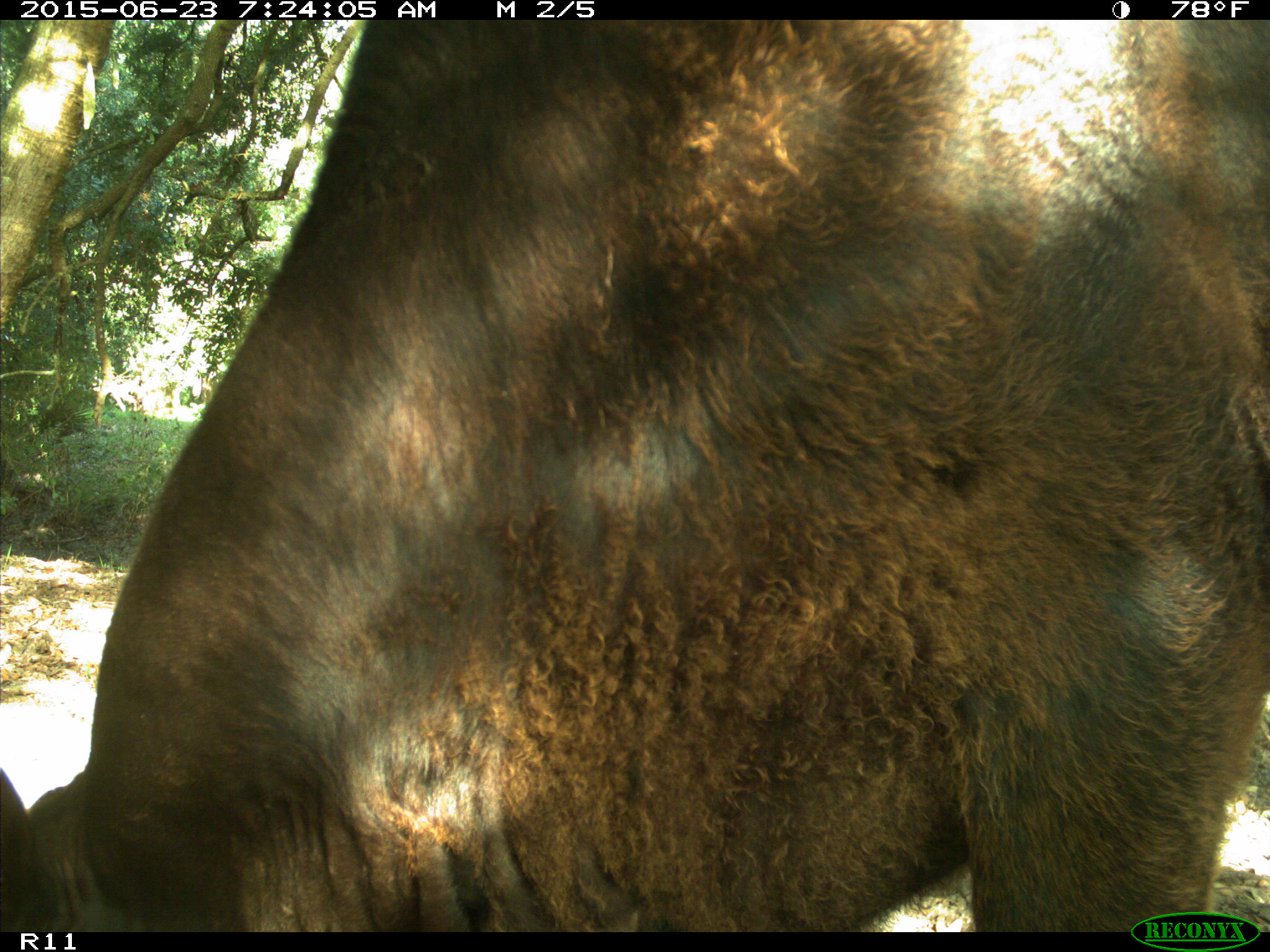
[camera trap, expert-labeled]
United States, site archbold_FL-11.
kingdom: Animalia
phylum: Chordata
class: Mammalia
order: Artiodactyla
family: Bovidae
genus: Bos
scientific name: Bos taurus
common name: domestic cow